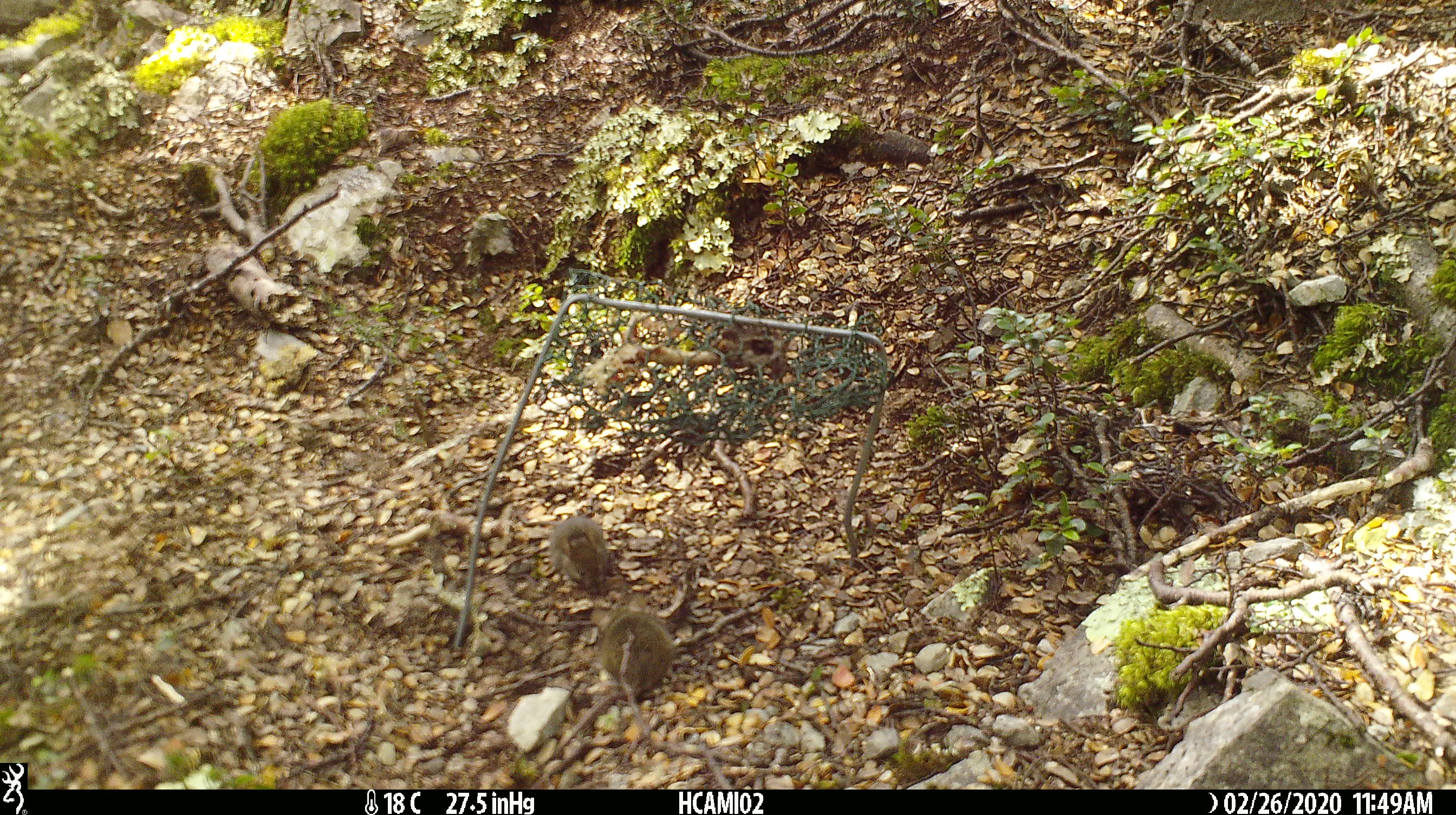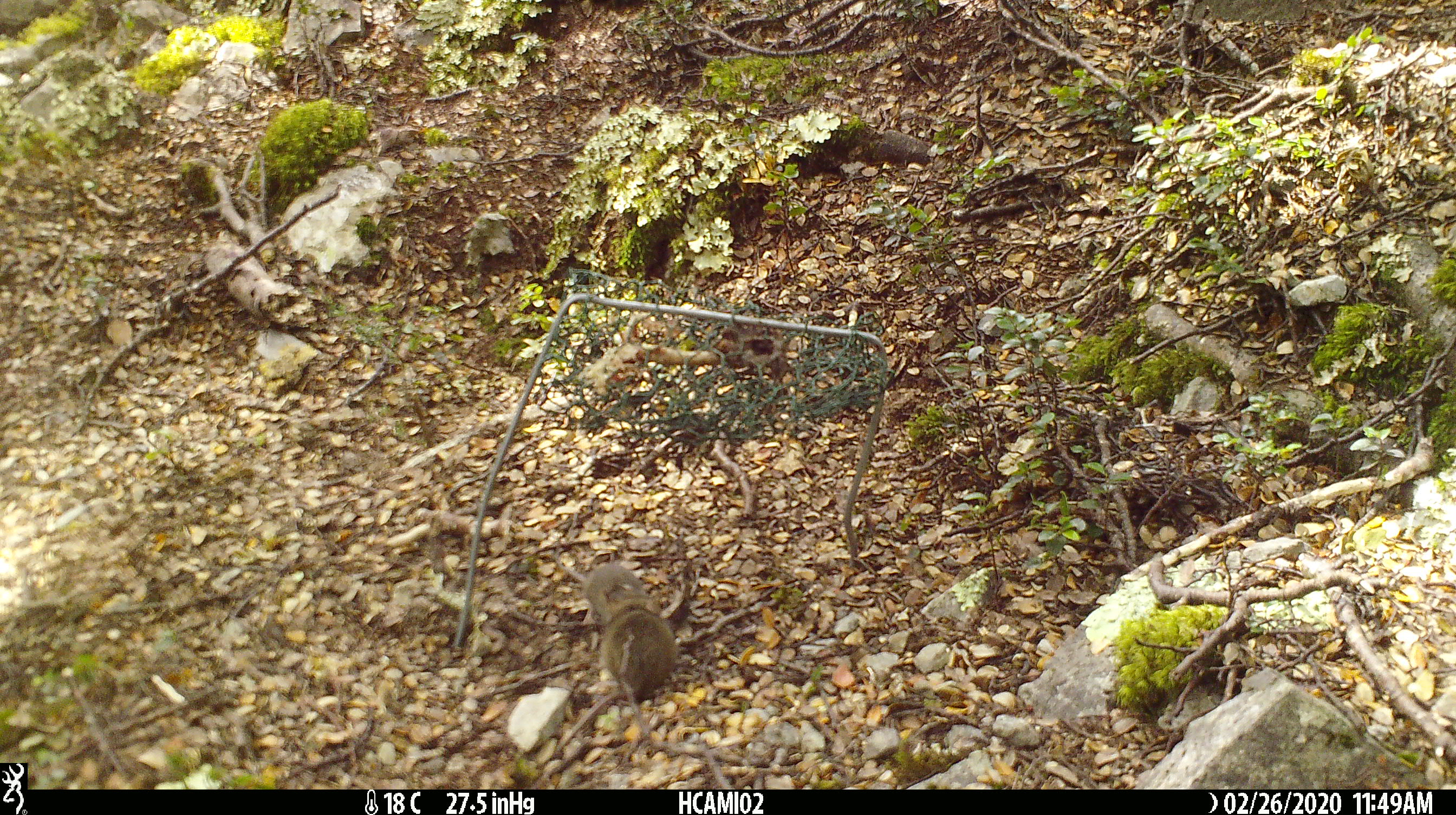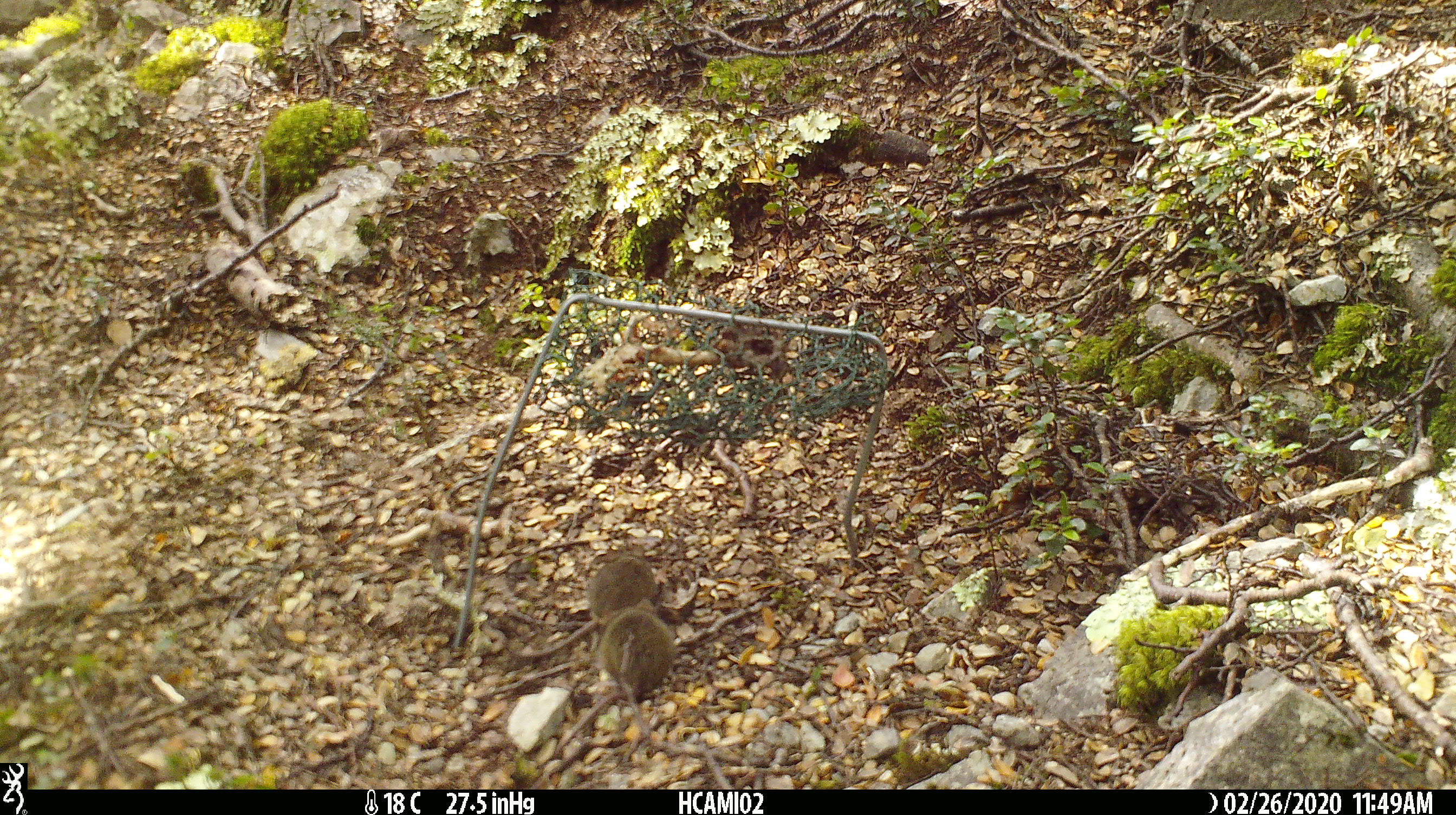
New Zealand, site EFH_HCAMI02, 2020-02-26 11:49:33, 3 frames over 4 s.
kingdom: Animalia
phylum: Chordata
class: Mammalia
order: Rodentia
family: Muridae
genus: Mus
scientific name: Mus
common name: mouse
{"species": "mouse (Mus)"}